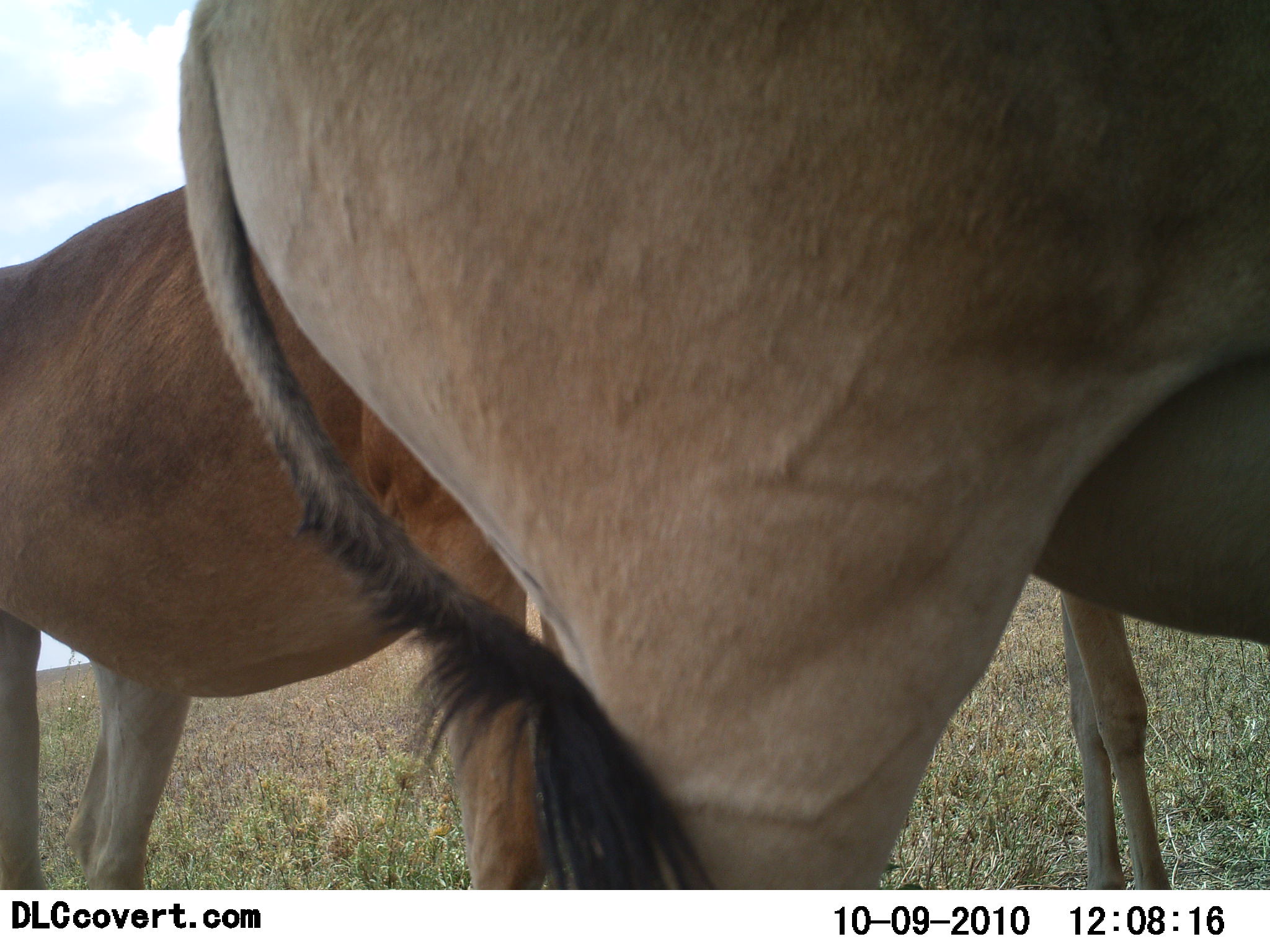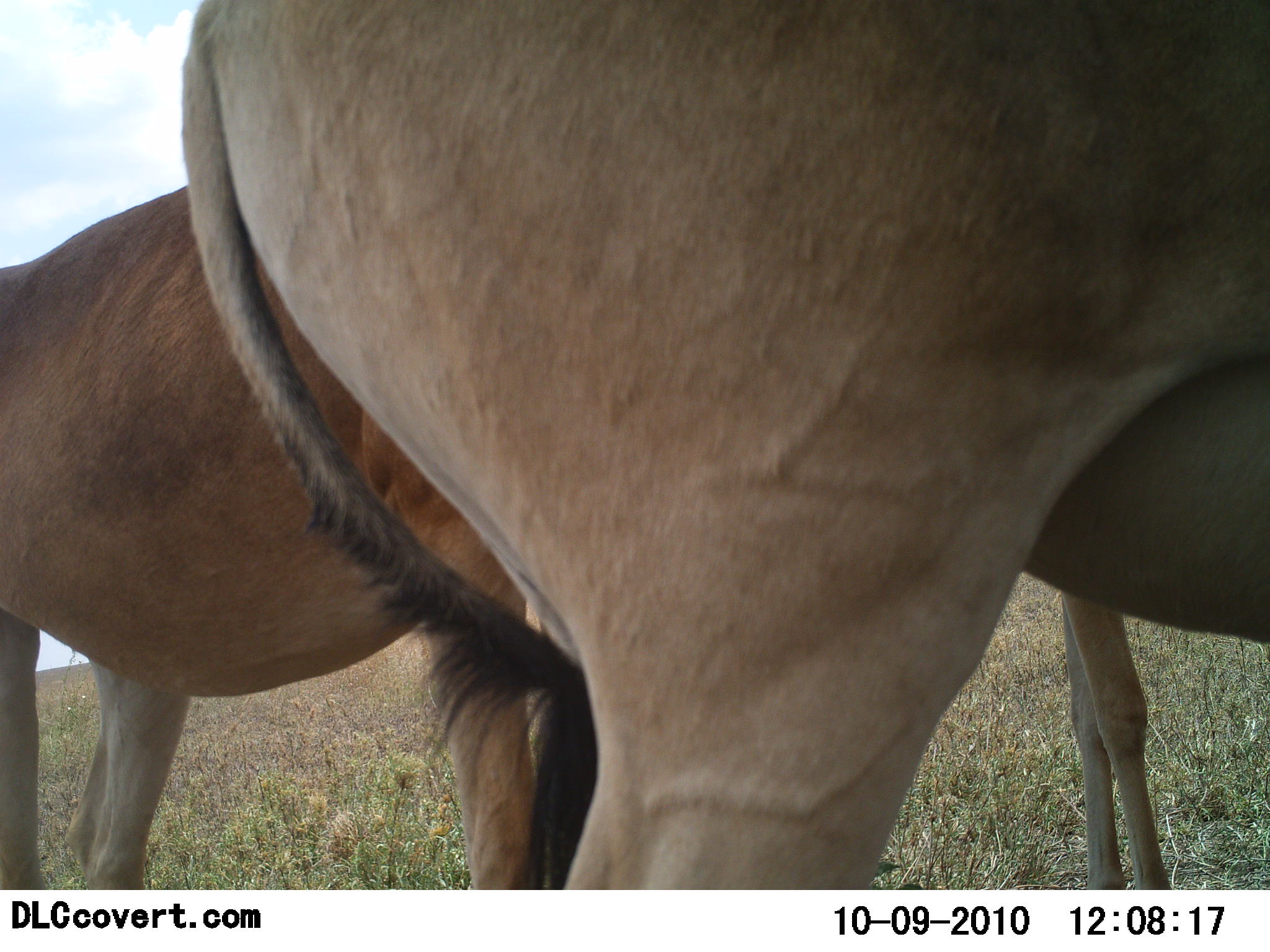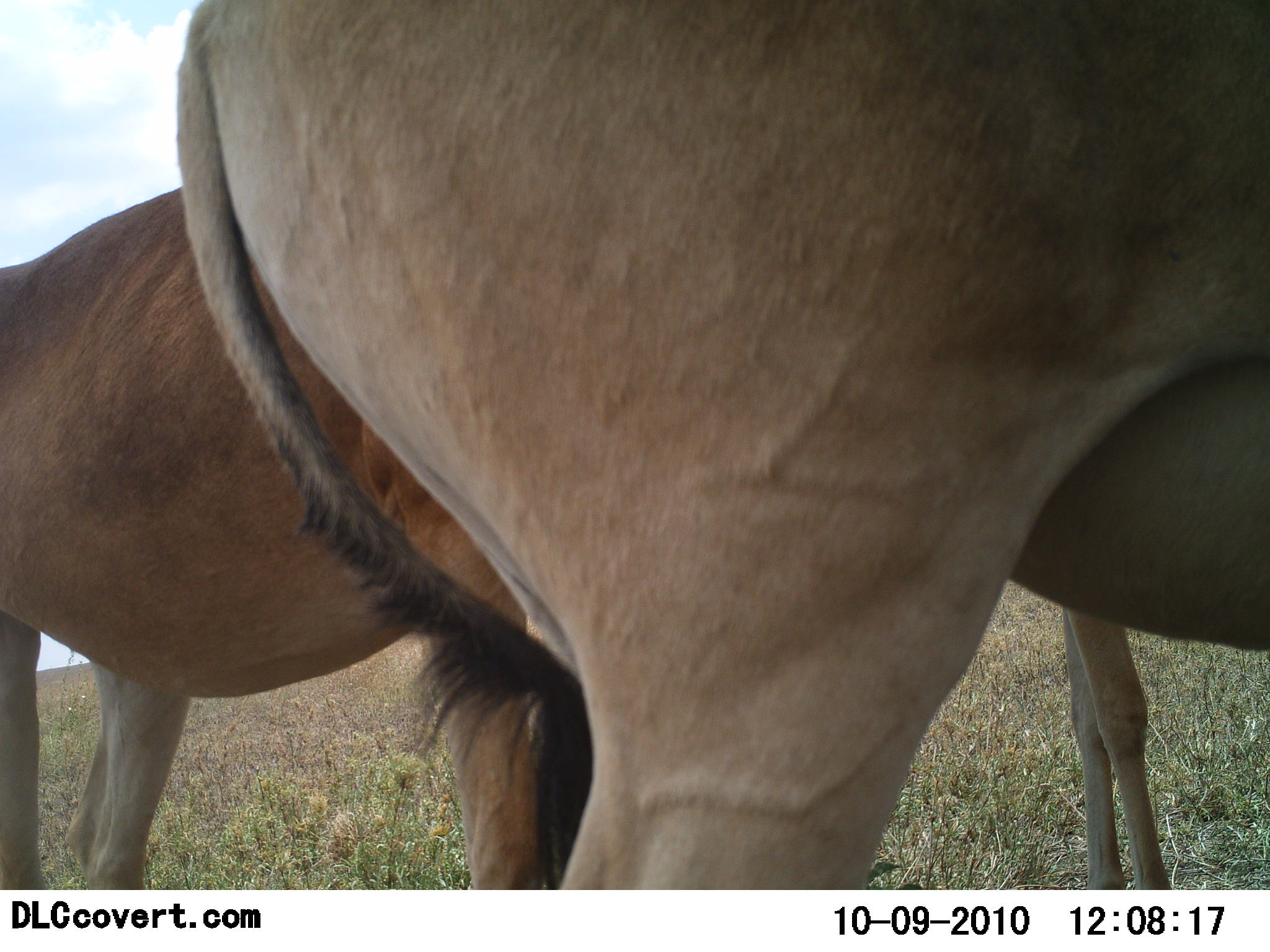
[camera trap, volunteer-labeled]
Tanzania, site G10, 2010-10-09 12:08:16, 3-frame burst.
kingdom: Animalia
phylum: Chordata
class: Mammalia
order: Artiodactyla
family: Bovidae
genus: Alcelaphus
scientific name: Alcelaphus buselaphus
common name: hartebeest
Hartebeest (Alcelaphus buselaphus), count 3. Behavior (volunteer vote fractions): standing 100%, resting 0%, moving 0%, interacting 8%. Young present (vote fraction): 8%. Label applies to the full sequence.